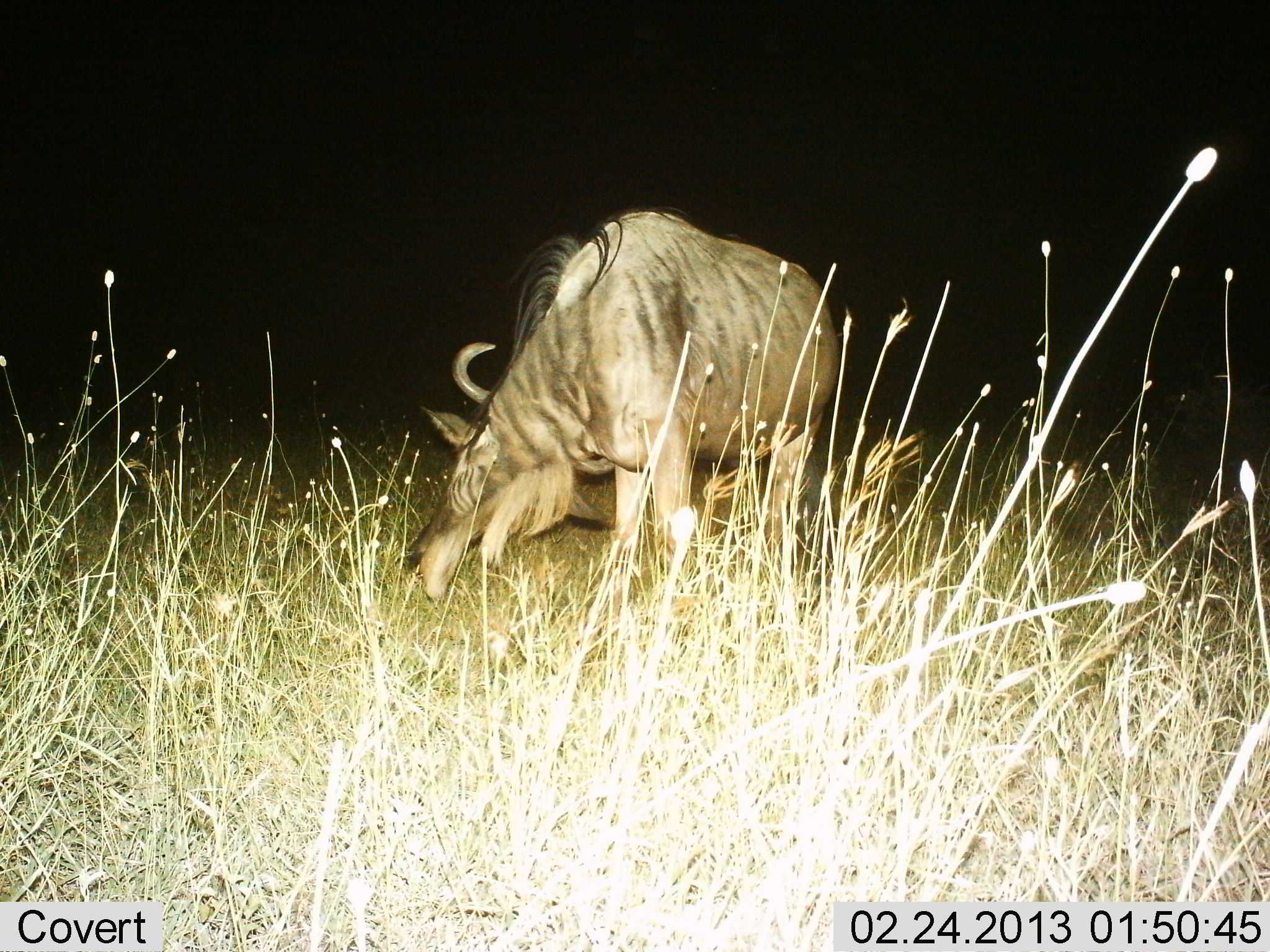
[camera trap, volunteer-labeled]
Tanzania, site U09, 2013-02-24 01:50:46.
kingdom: Animalia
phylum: Chordata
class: Mammalia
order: Artiodactyla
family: Bovidae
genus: Connochaetes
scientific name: Connochaetes taurinus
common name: blue wildebeest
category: wildebeest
Wildebeest (blue wildebeest) (Connochaetes taurinus), count 1. Behavior (volunteer vote fractions): standing 50%, resting 0%, moving 12%, interacting 0%. Young present (vote fraction): 0%. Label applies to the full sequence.